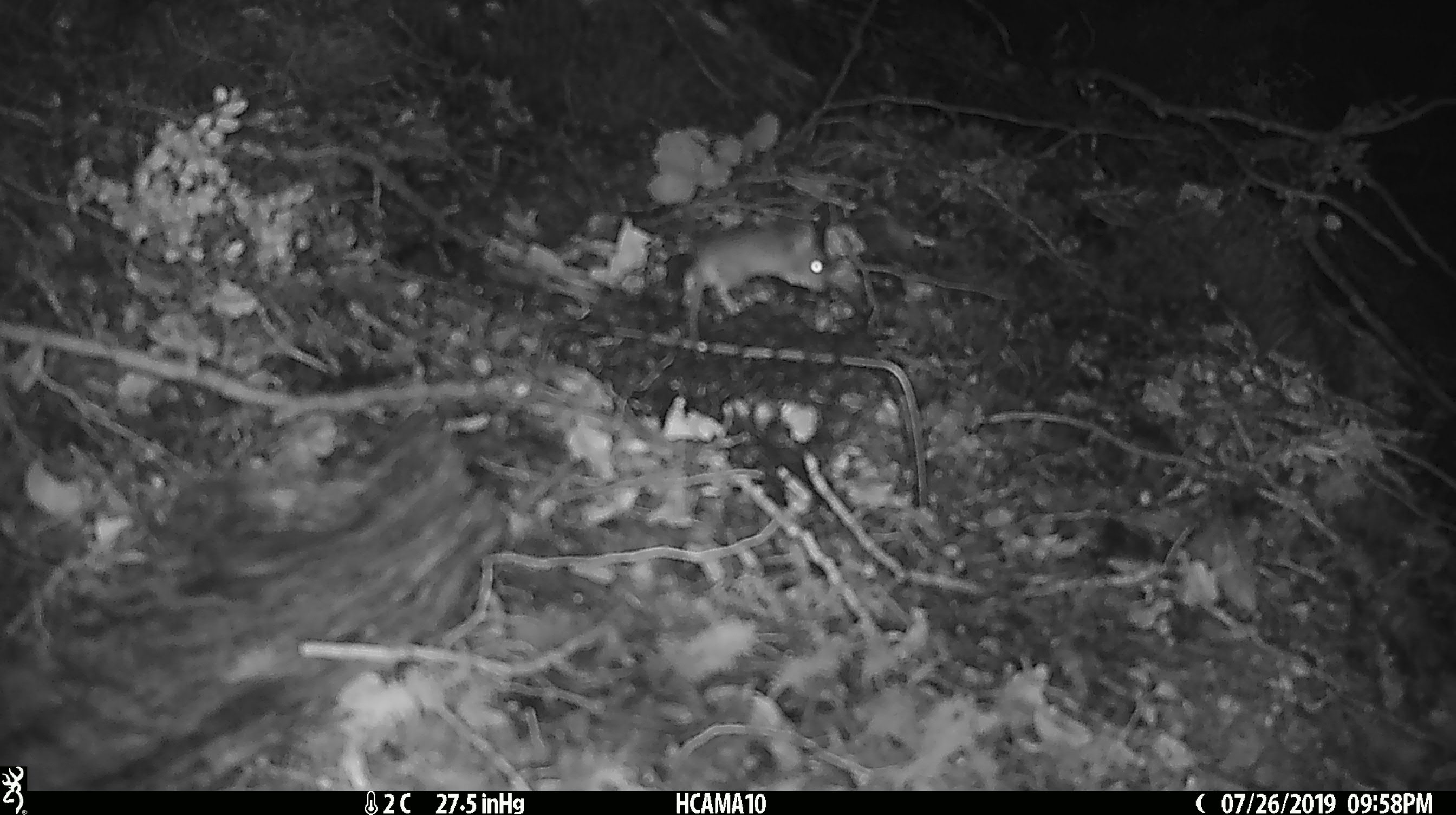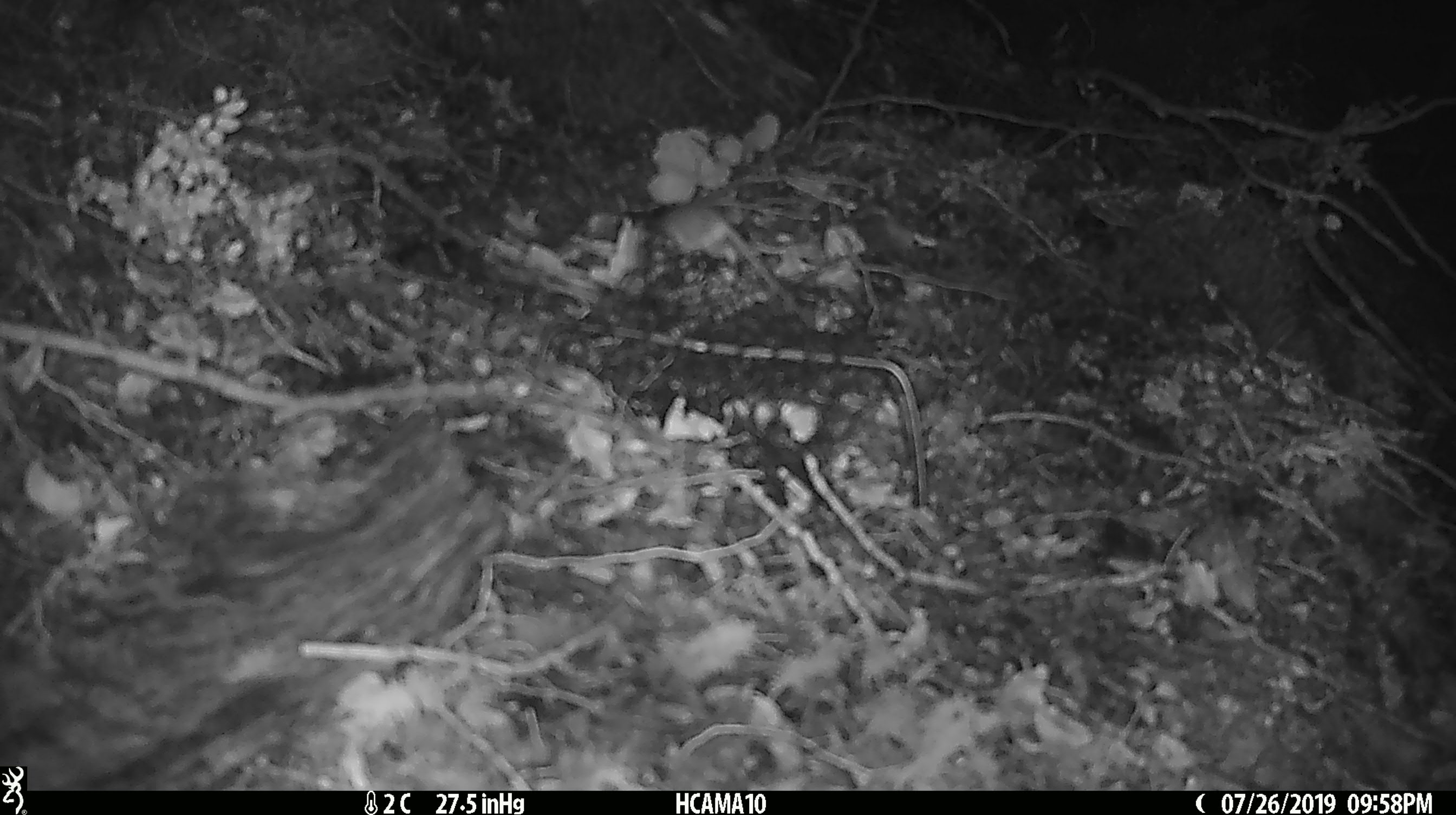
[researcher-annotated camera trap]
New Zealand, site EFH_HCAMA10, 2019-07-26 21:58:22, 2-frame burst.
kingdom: Animalia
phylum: Chordata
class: Mammalia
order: Rodentia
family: Muridae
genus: Mus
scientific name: Mus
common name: mouse